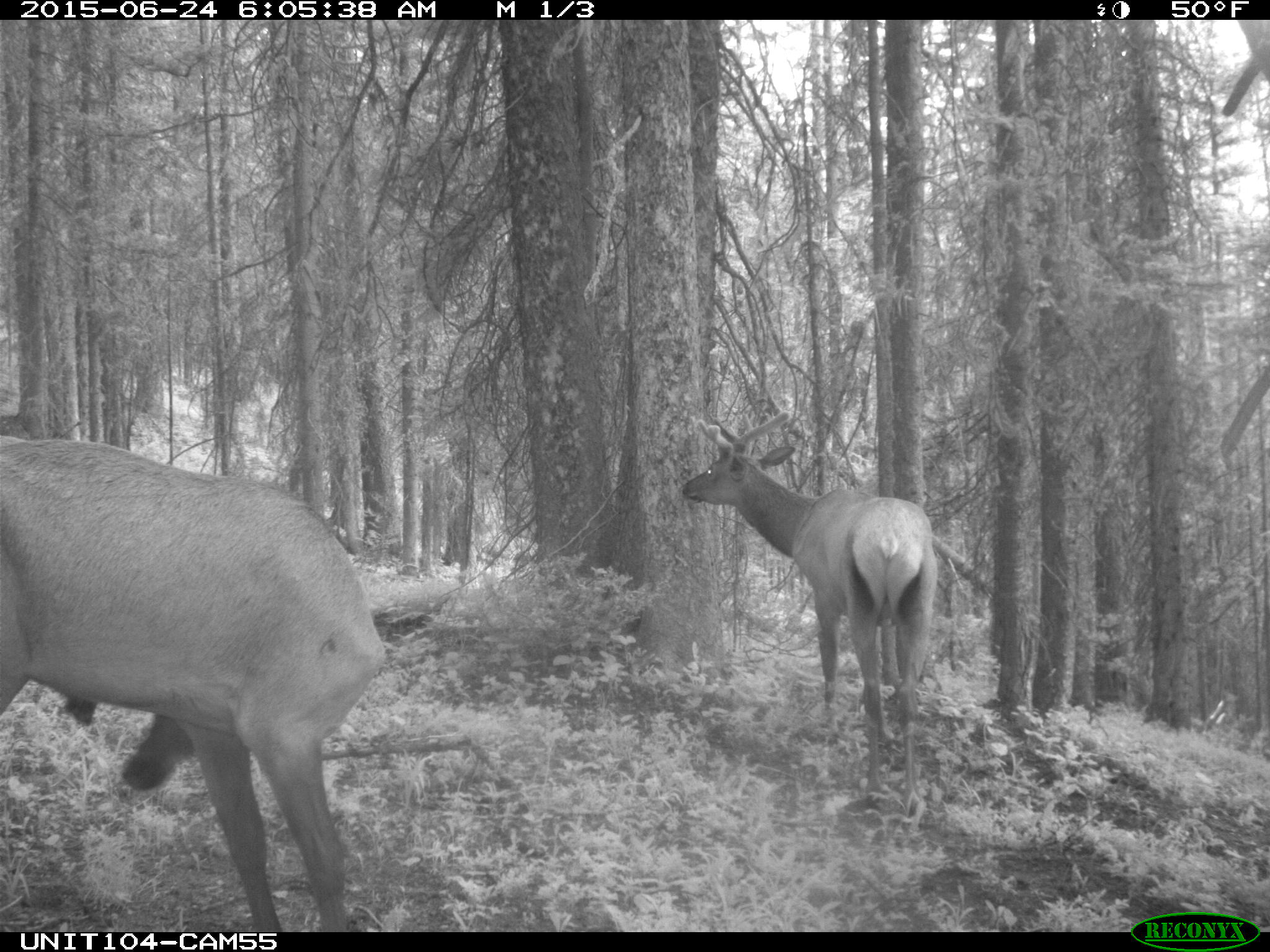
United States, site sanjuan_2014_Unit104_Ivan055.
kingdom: Animalia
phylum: Chordata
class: Mammalia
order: Artiodactyla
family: Cervidae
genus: Cervus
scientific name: Cervus elaphus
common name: red deer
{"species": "Cervus elaphus (red deer)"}